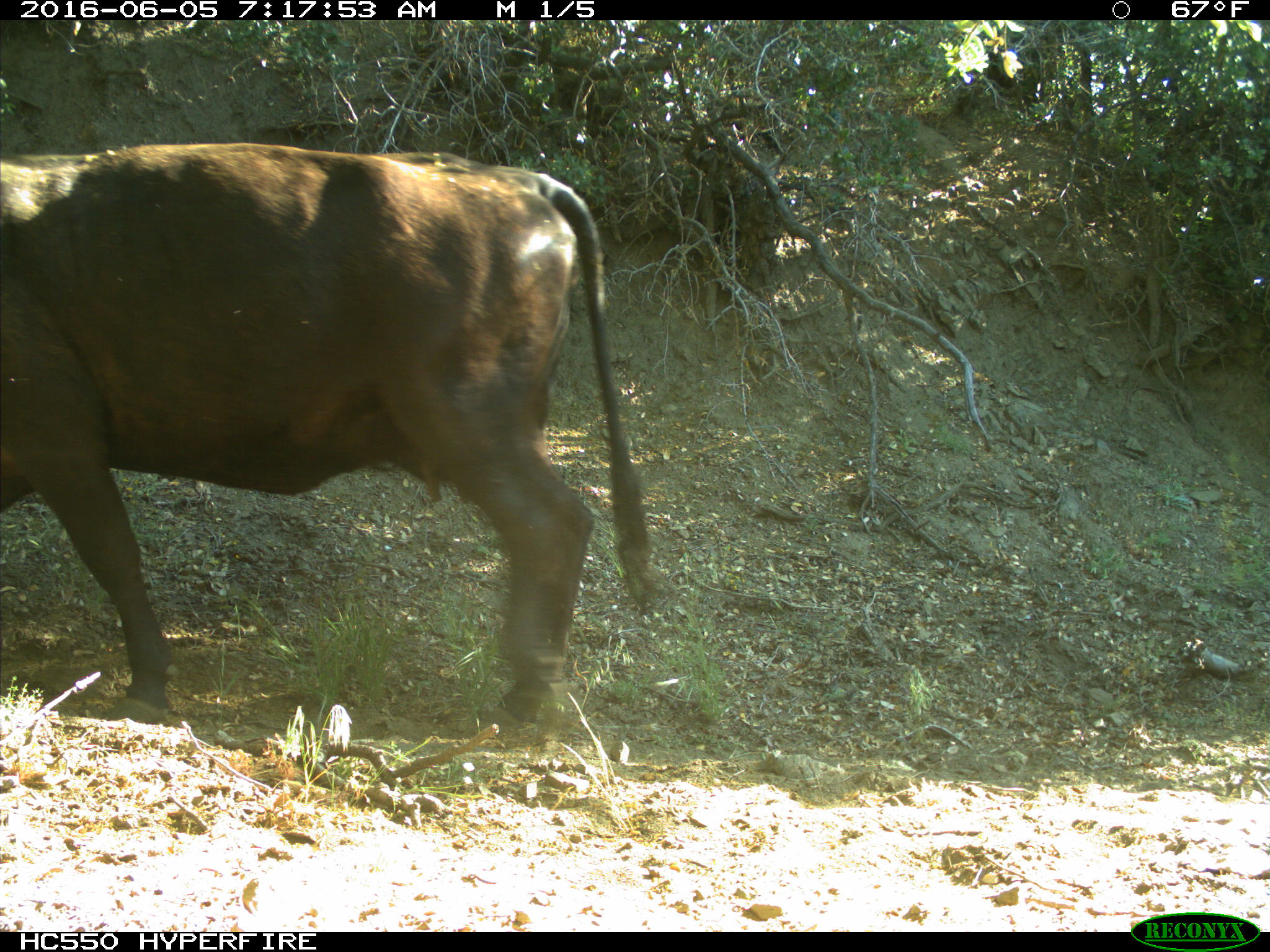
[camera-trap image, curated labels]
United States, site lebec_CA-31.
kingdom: Animalia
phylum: Chordata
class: Mammalia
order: Artiodactyla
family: Bovidae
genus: Bos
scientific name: Bos taurus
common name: domestic cow